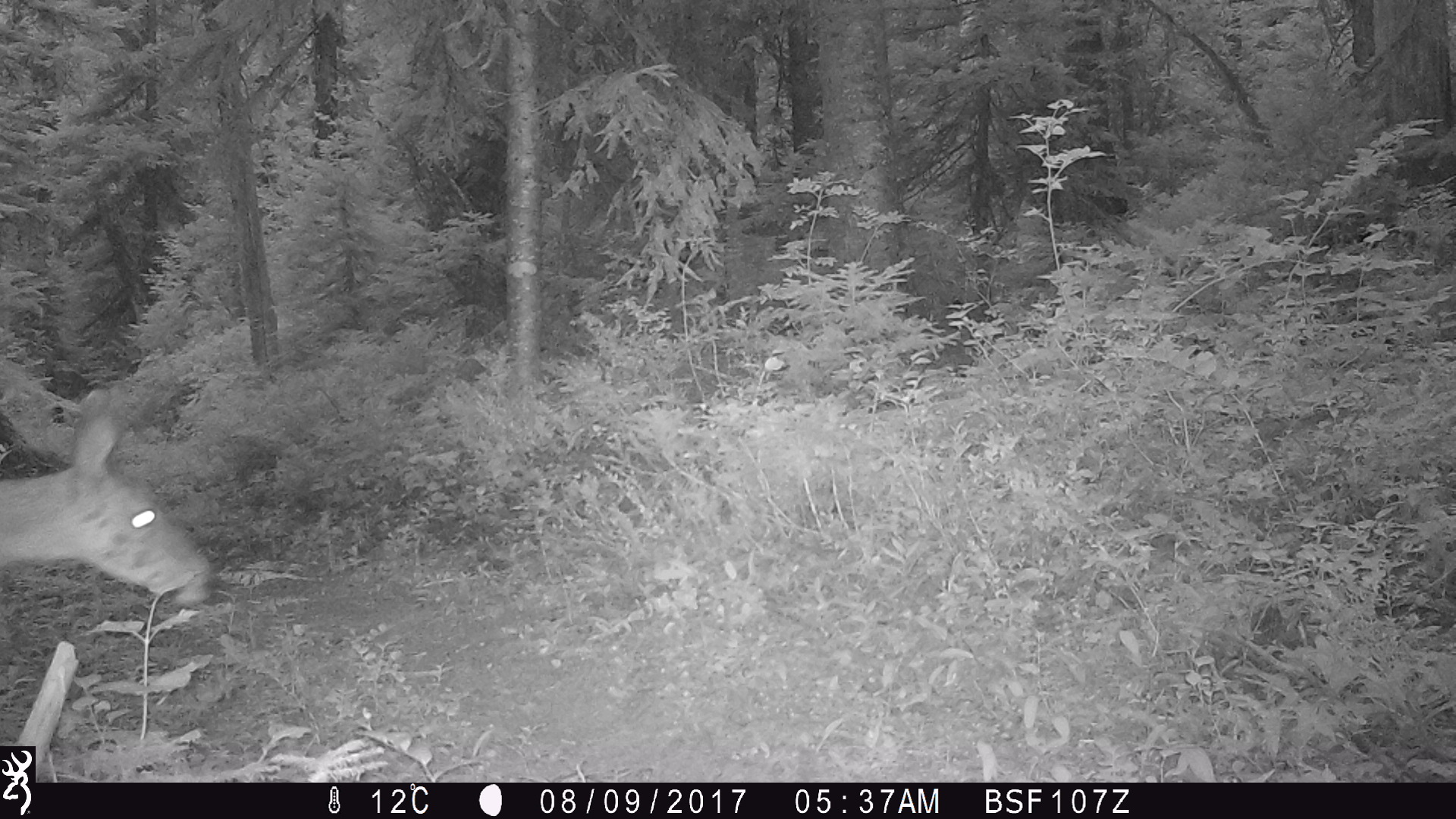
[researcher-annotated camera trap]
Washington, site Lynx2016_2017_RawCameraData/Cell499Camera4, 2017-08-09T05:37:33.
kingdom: Animalia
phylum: Chordata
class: Mammalia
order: Artiodactyla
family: Cervidae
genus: Odocoileus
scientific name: Odocoileus hemionus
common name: mule deer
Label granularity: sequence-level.